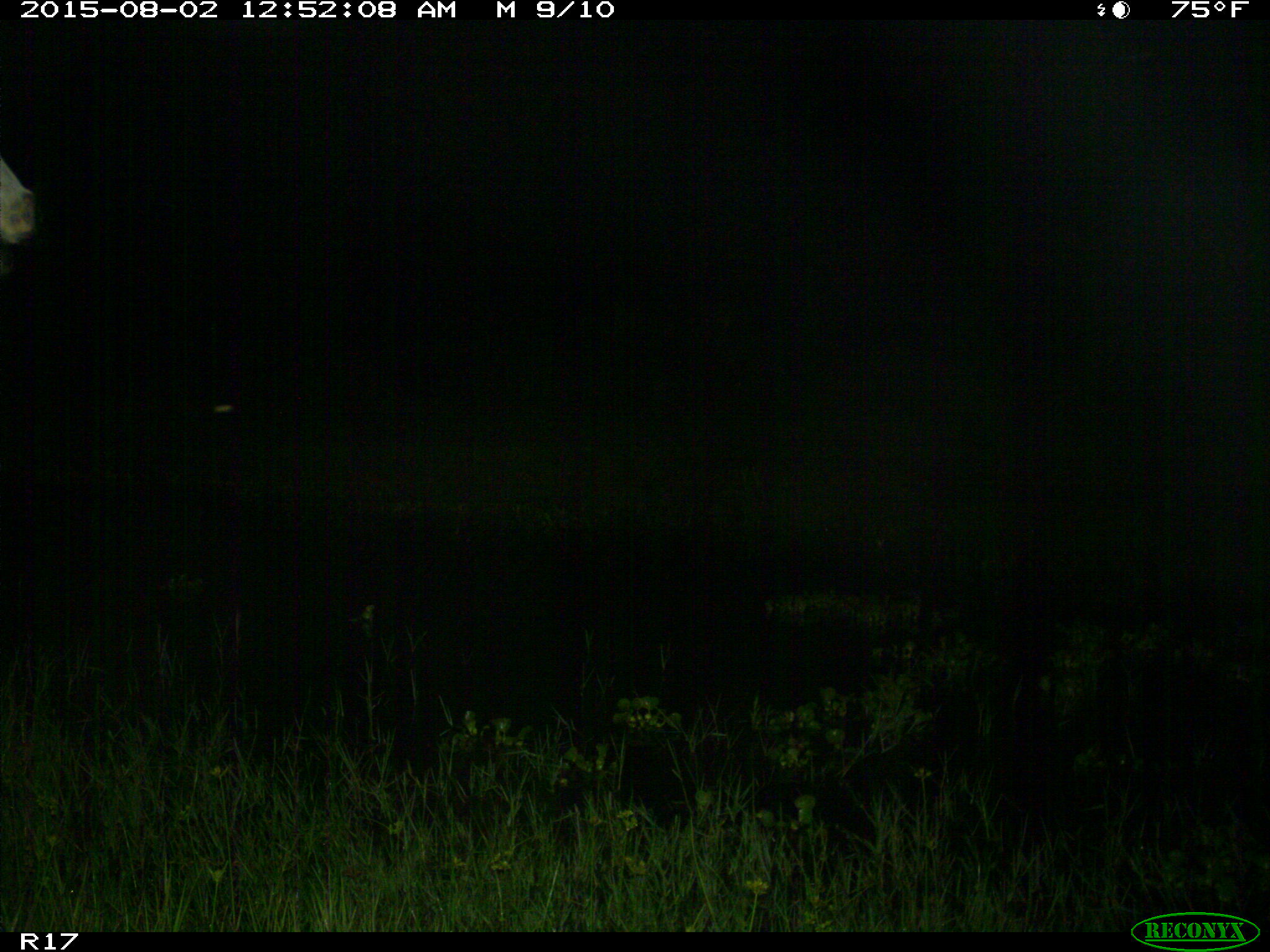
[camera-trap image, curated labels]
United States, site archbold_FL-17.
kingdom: Animalia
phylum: Chordata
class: Mammalia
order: Artiodactyla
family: Bovidae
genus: Bos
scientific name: Bos taurus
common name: domestic cow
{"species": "Bos taurus (domestic cow)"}